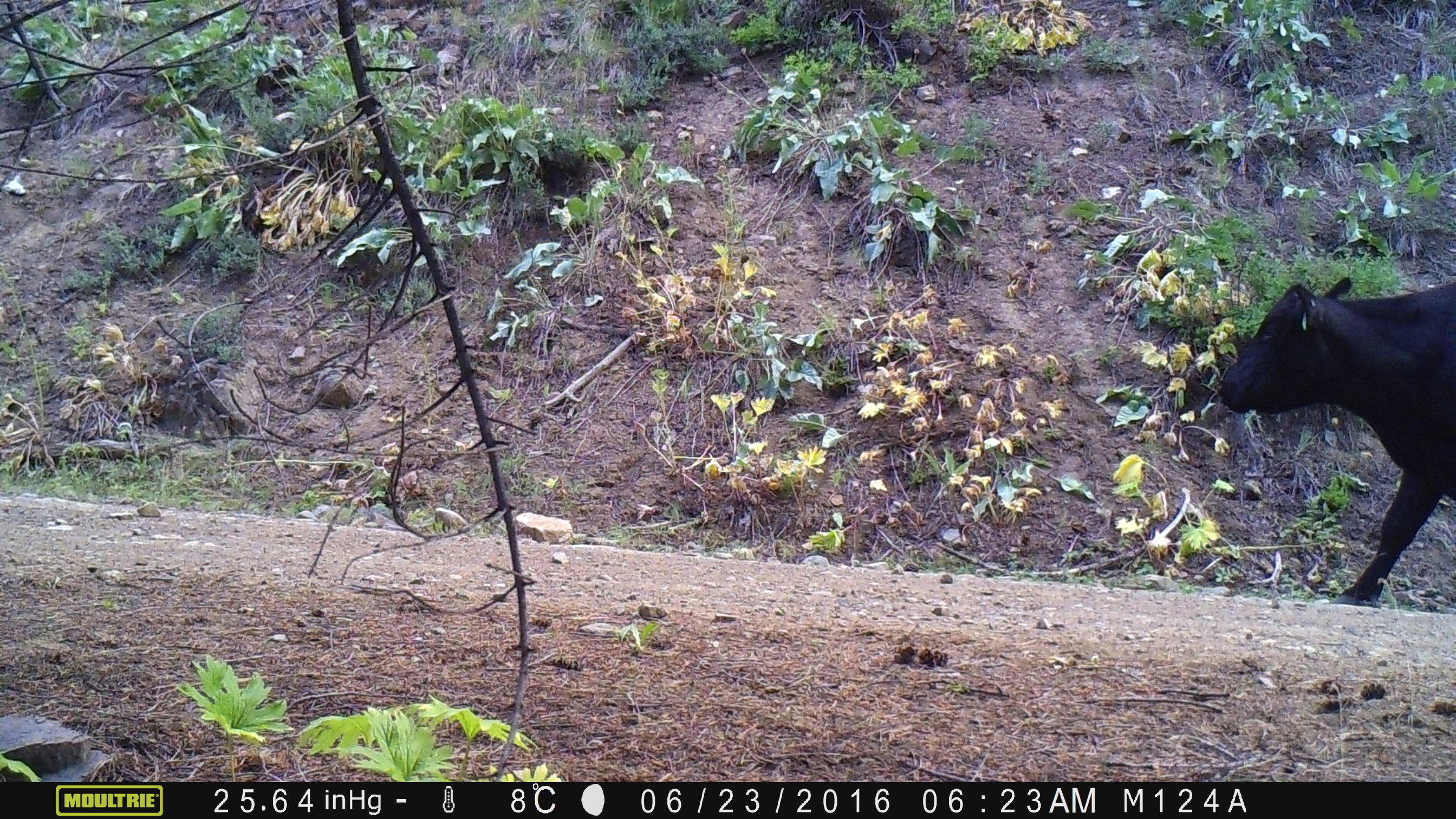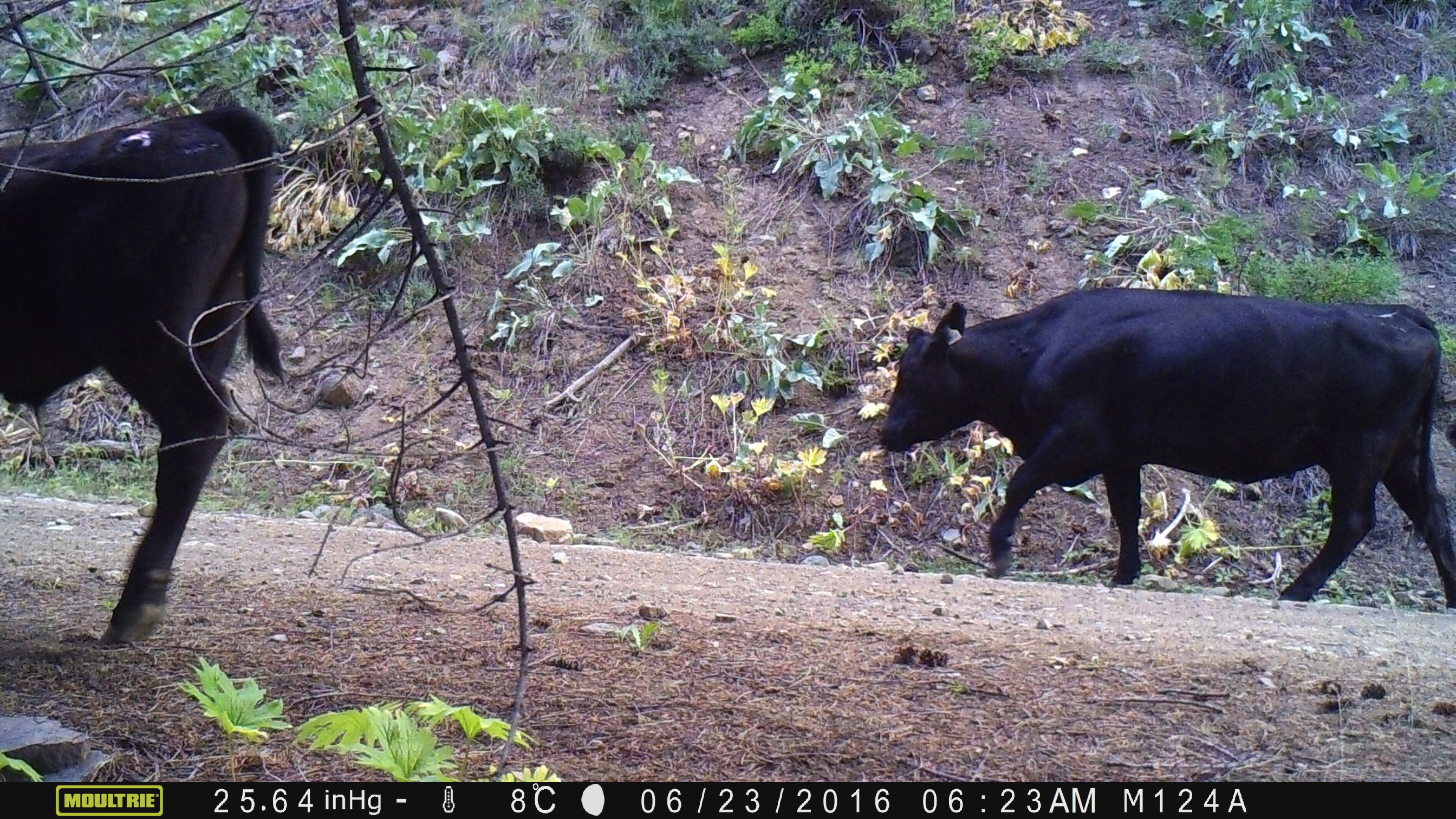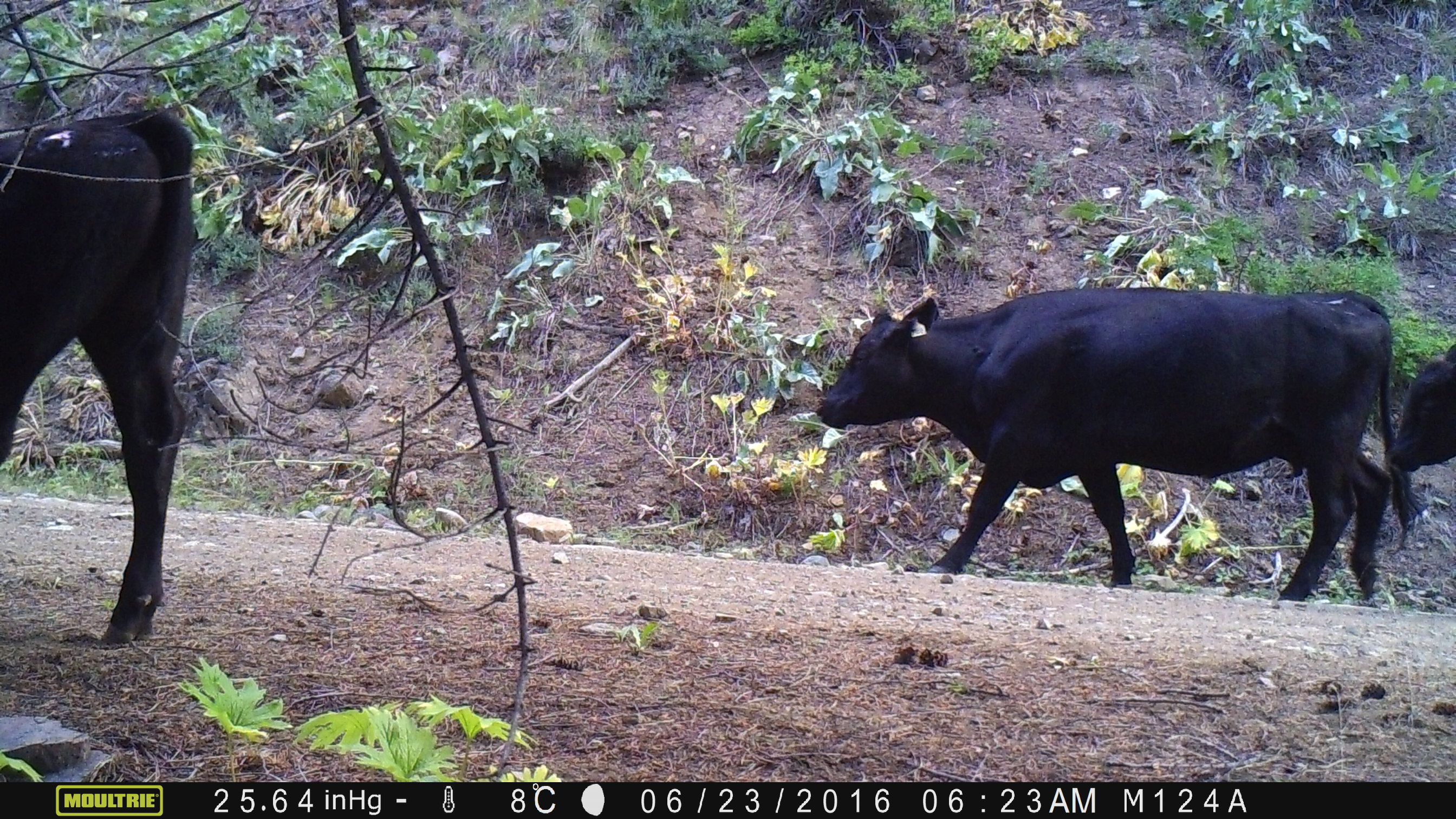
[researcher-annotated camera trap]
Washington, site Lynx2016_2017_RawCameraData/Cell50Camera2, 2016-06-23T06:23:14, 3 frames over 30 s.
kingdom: Animalia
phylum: Chordata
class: Mammalia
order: Artiodactyla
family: Bovidae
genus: Bos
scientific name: Bos taurus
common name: domestic cattle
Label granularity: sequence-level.